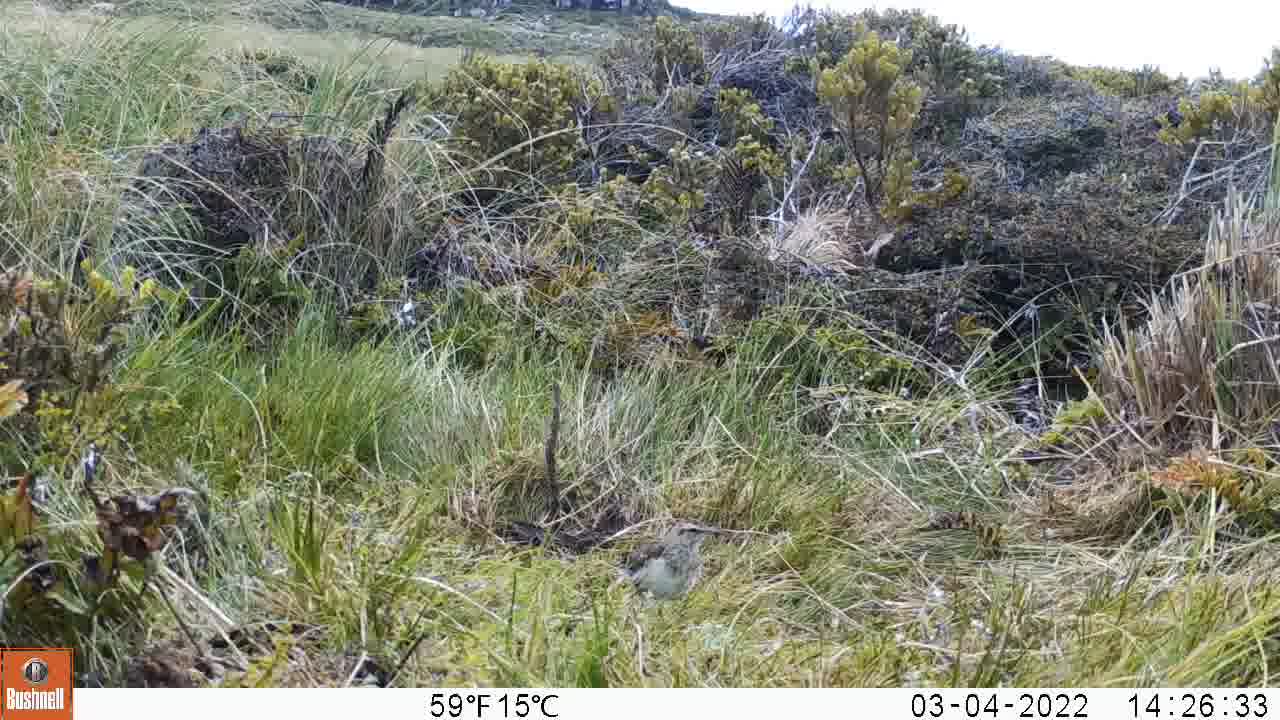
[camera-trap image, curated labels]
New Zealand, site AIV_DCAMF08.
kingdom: Animalia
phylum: Chordata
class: Aves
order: Passeriformes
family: Motacillidae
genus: Anthus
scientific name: Anthus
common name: pipit